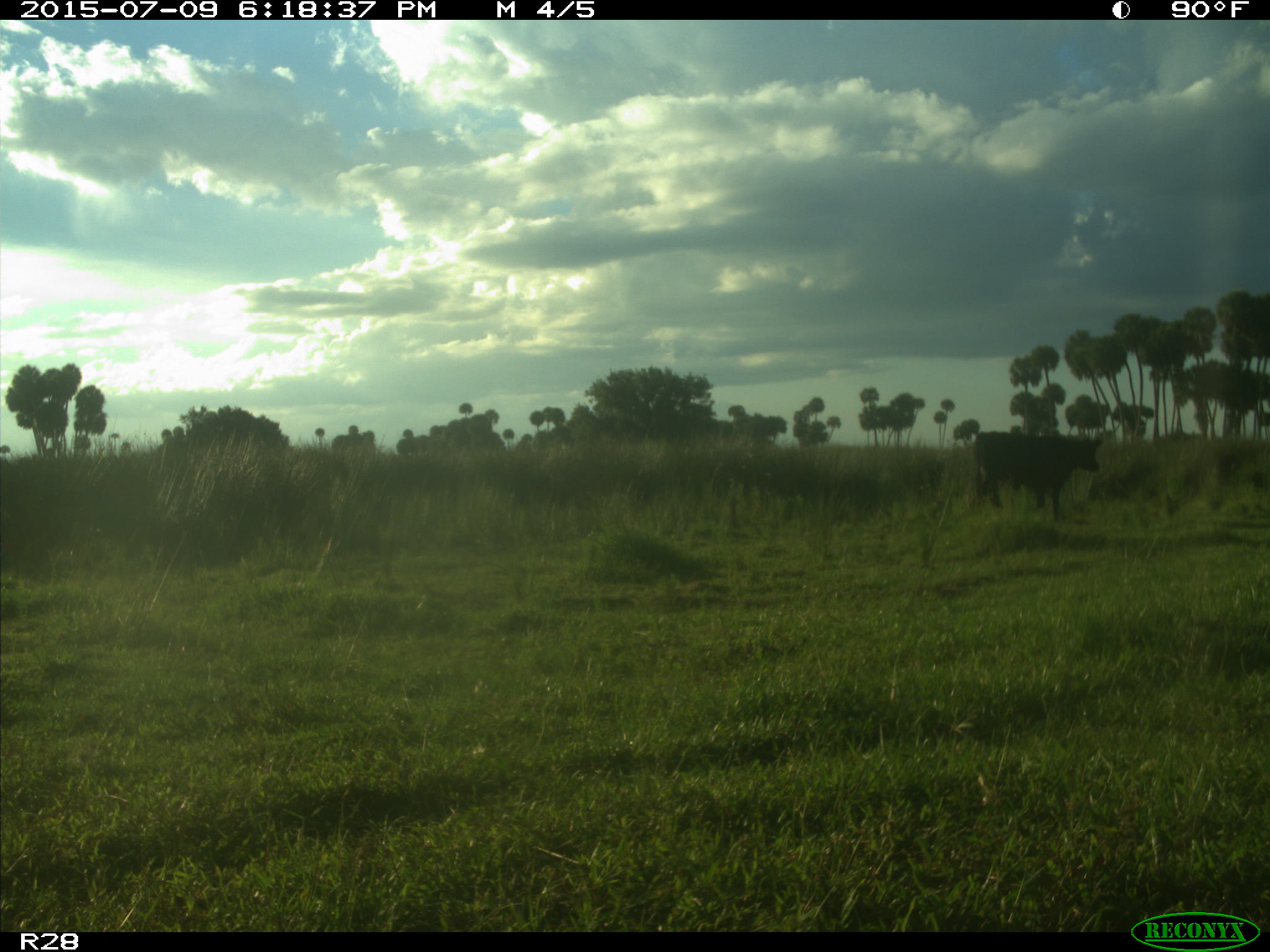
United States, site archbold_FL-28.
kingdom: Animalia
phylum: Chordata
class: Mammalia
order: Artiodactyla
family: Bovidae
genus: Bos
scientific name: Bos taurus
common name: domestic cow